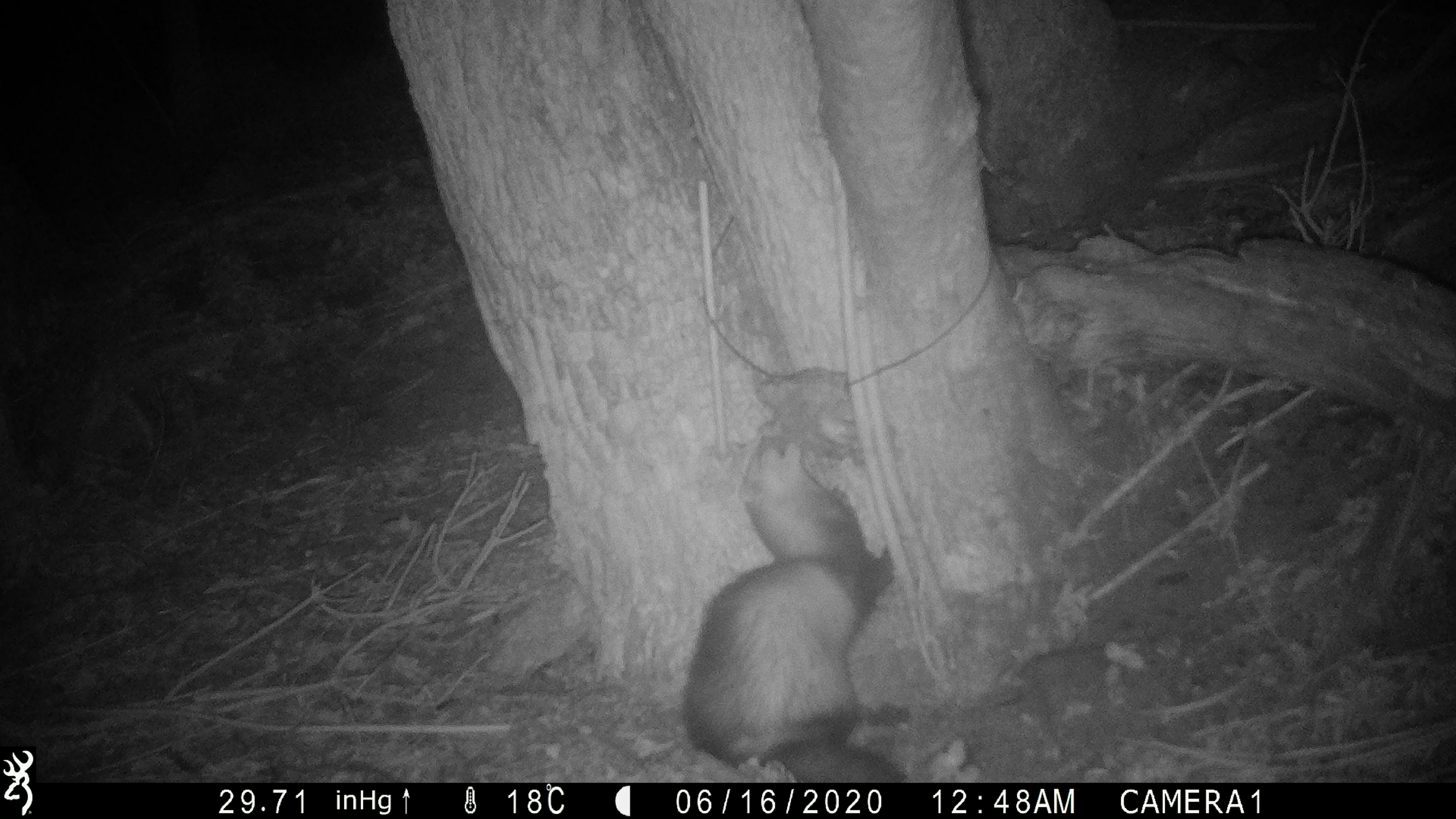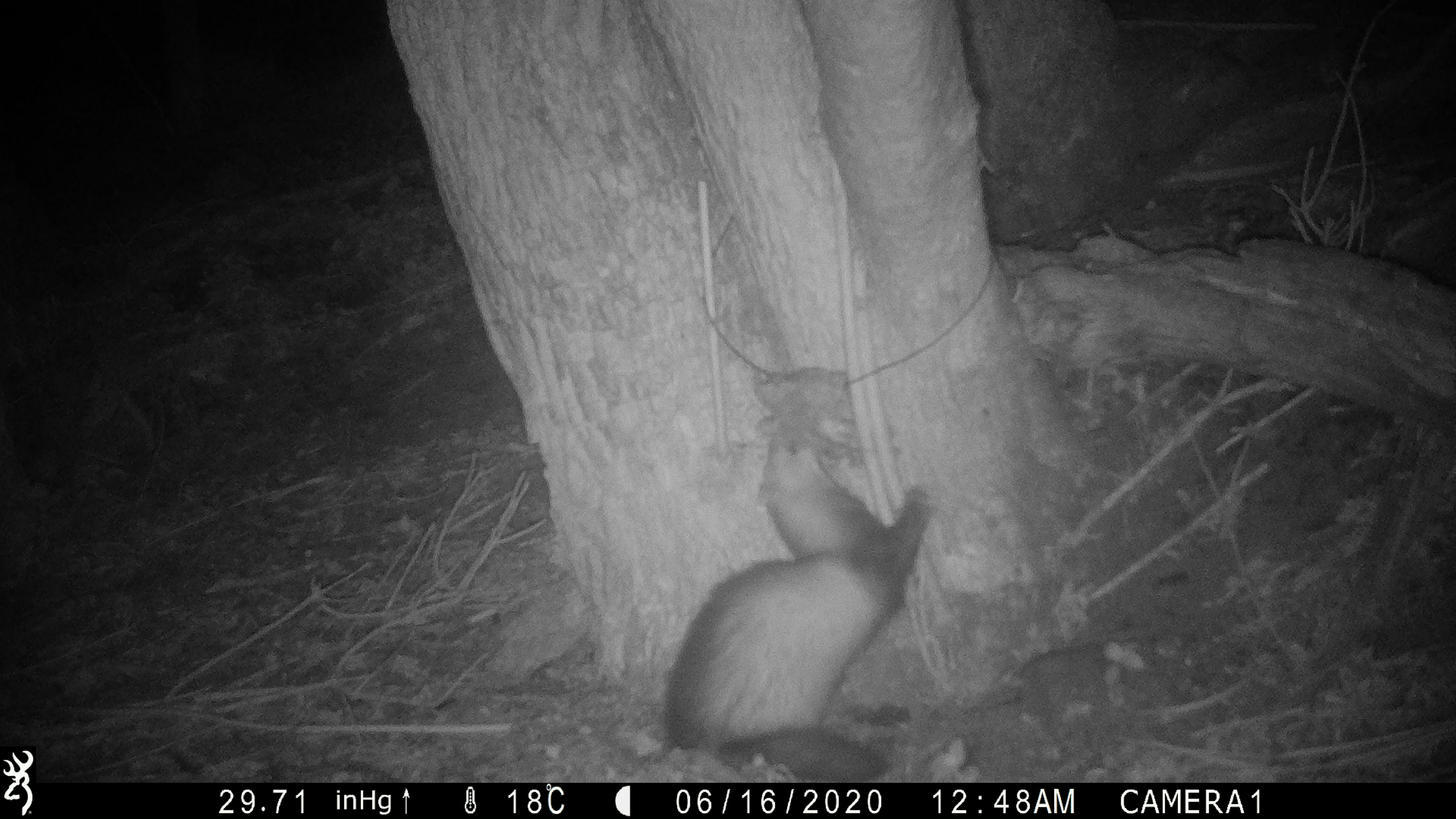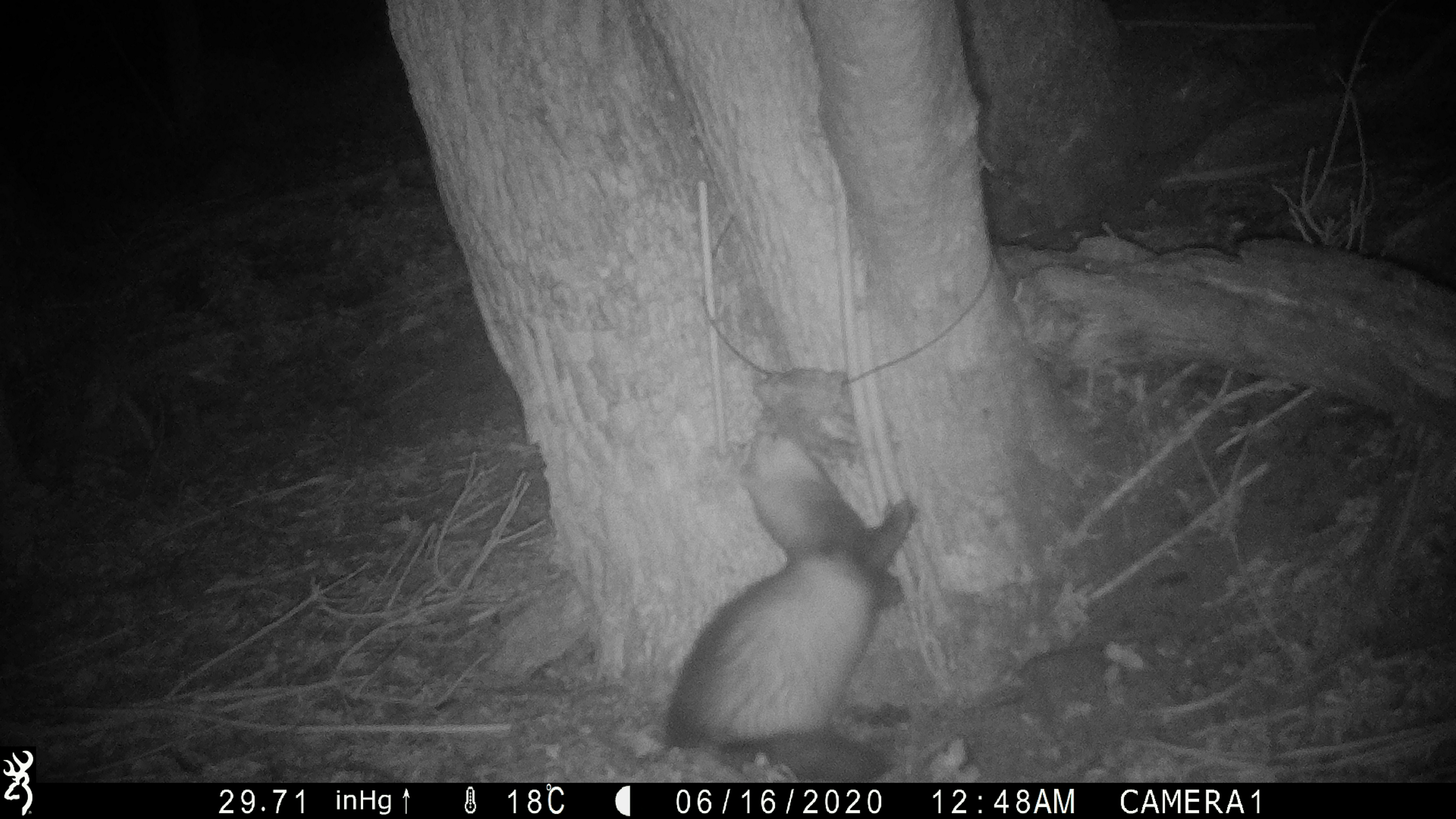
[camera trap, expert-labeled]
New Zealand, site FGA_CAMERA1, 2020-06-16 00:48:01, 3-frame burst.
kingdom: Animalia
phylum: Chordata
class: Mammalia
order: Carnivora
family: Mustelidae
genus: Mustela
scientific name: Mustela furo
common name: ferret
Ferret (Mustela furo).